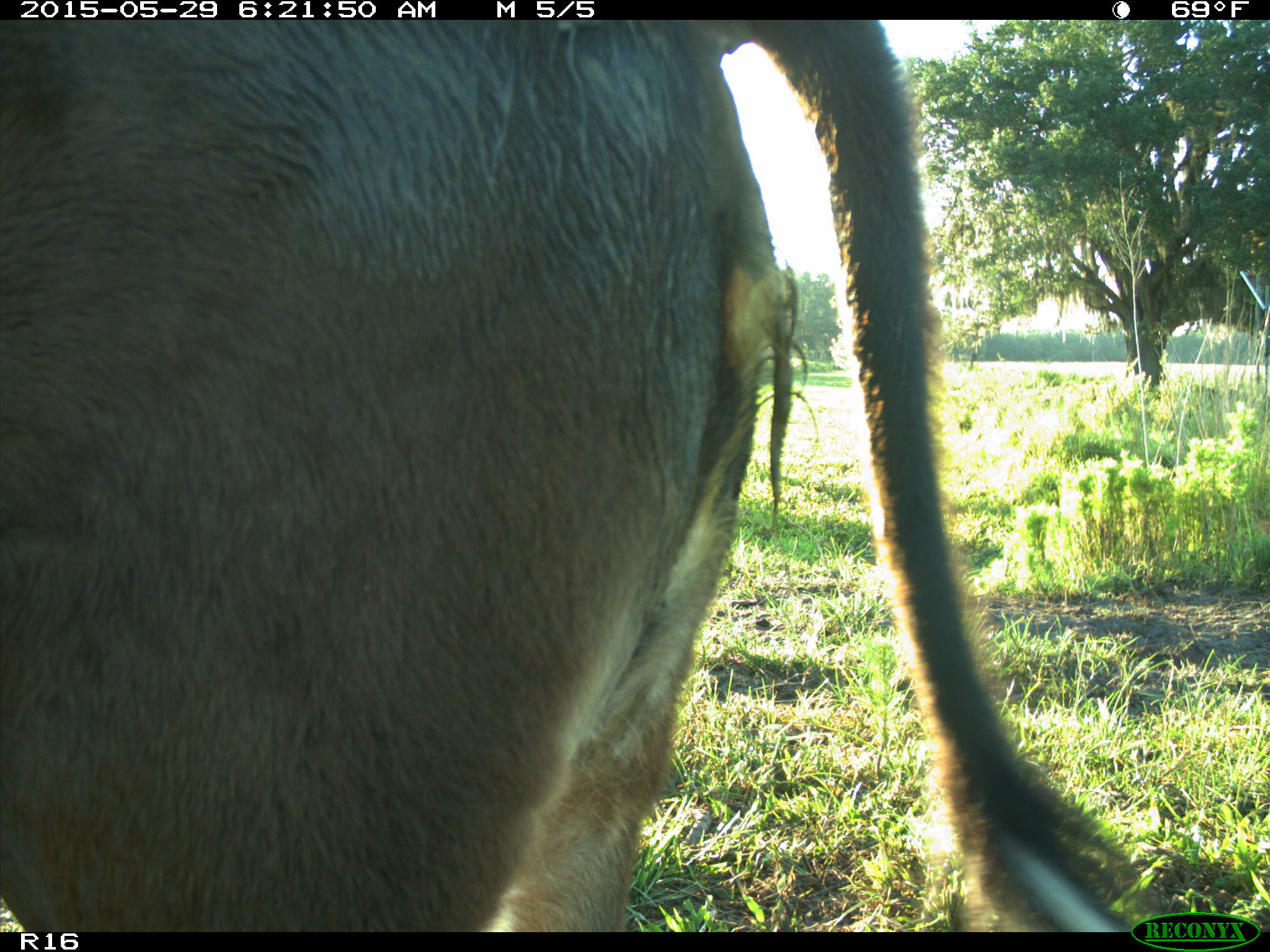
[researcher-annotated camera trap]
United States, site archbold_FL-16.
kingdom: Animalia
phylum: Chordata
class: Mammalia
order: Artiodactyla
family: Bovidae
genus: Bos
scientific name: Bos taurus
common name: domestic cow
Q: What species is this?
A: Bos taurus (domestic cow).